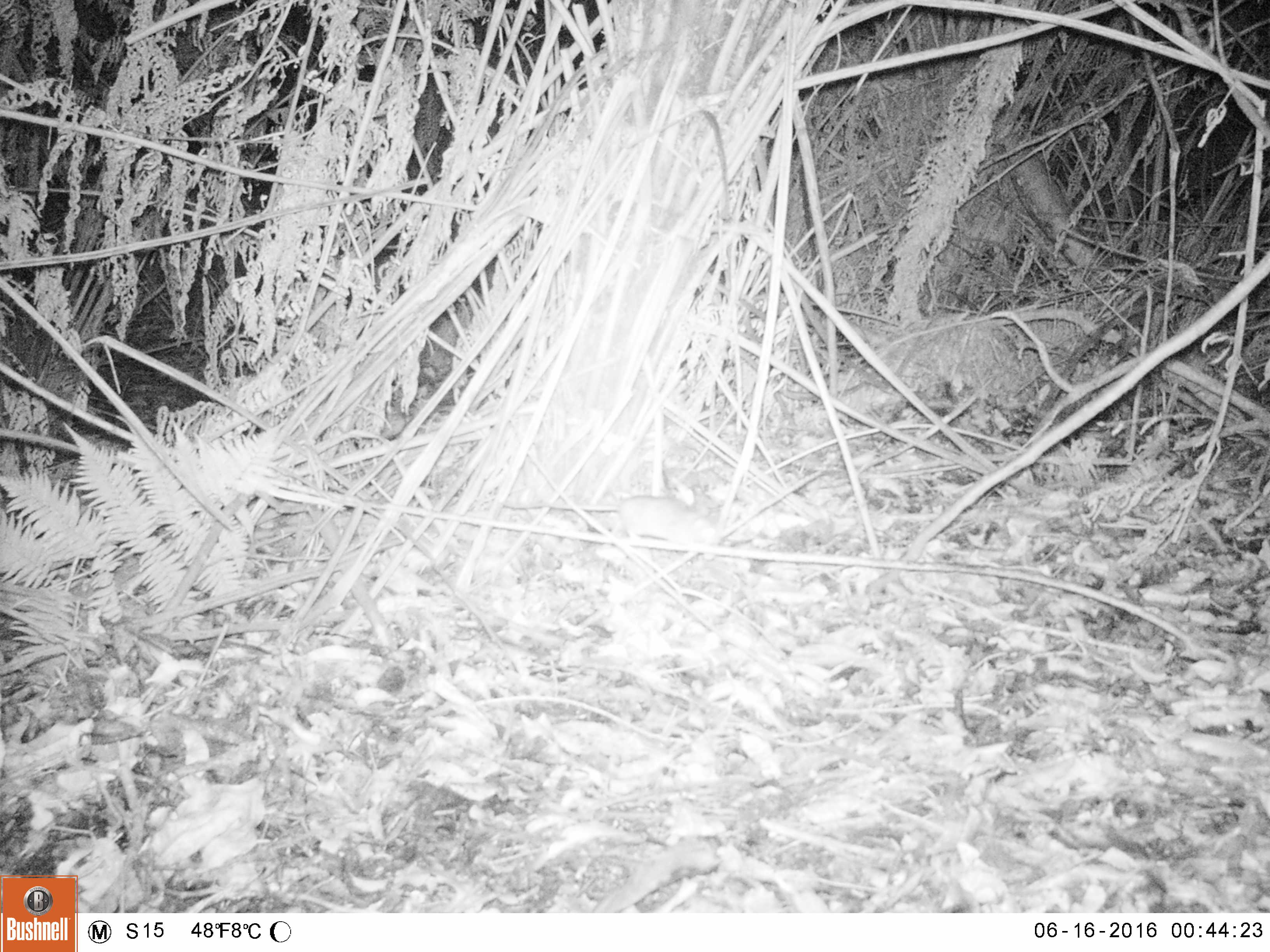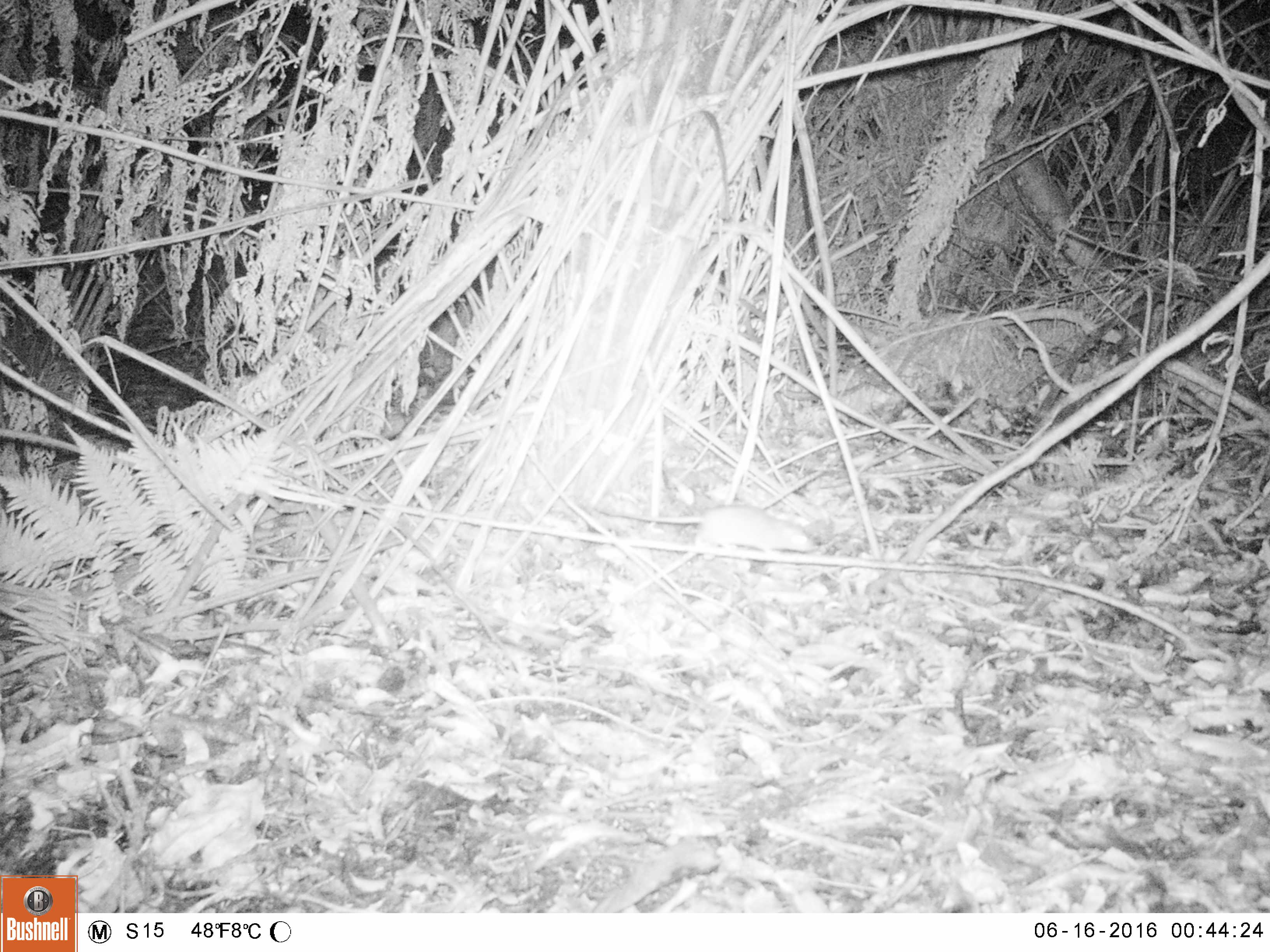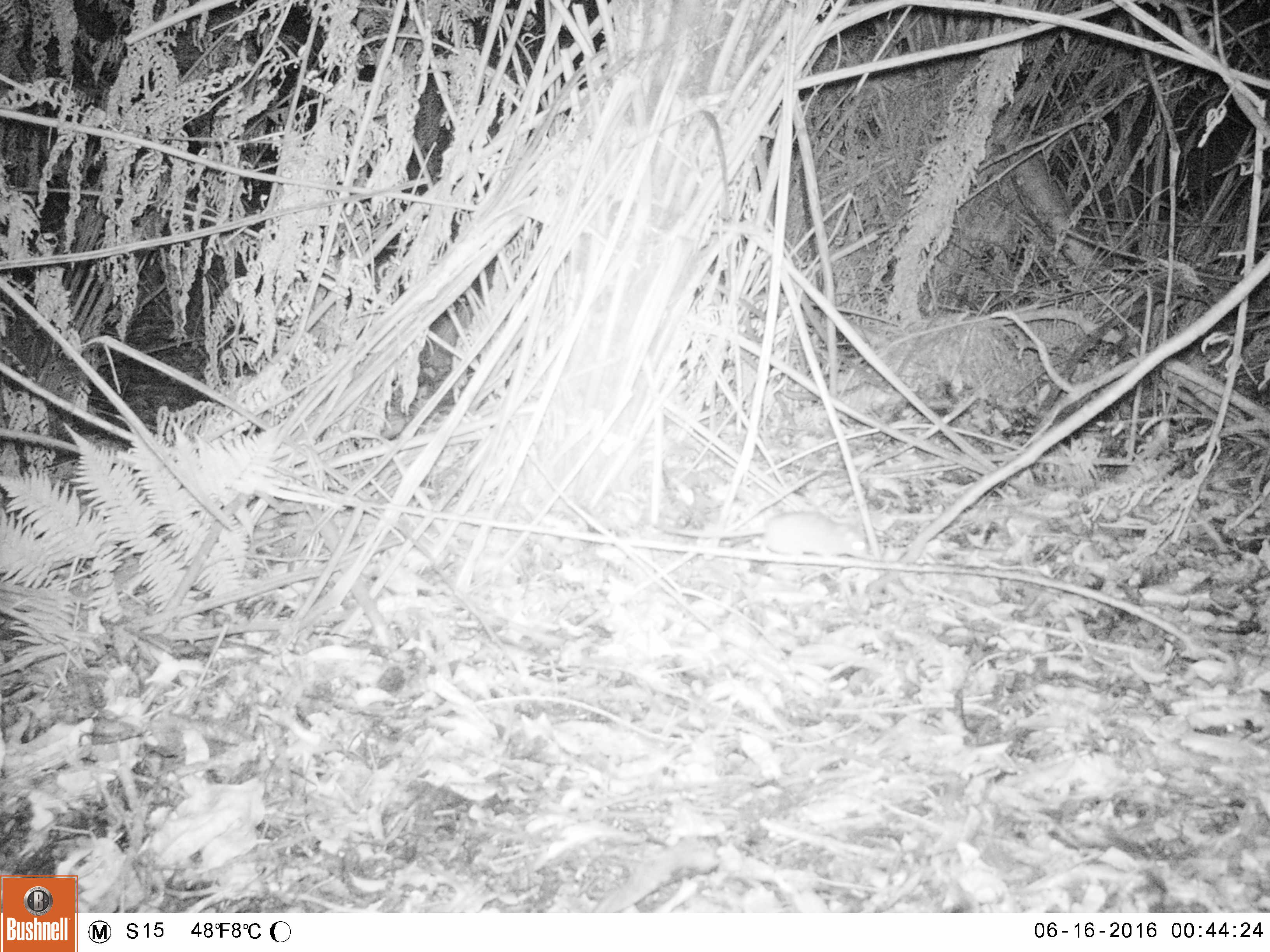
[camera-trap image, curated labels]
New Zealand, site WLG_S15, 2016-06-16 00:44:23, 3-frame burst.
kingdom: Animalia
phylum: Chordata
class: Mammalia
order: Rodentia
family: Muridae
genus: Rattus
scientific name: Rattus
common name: rat